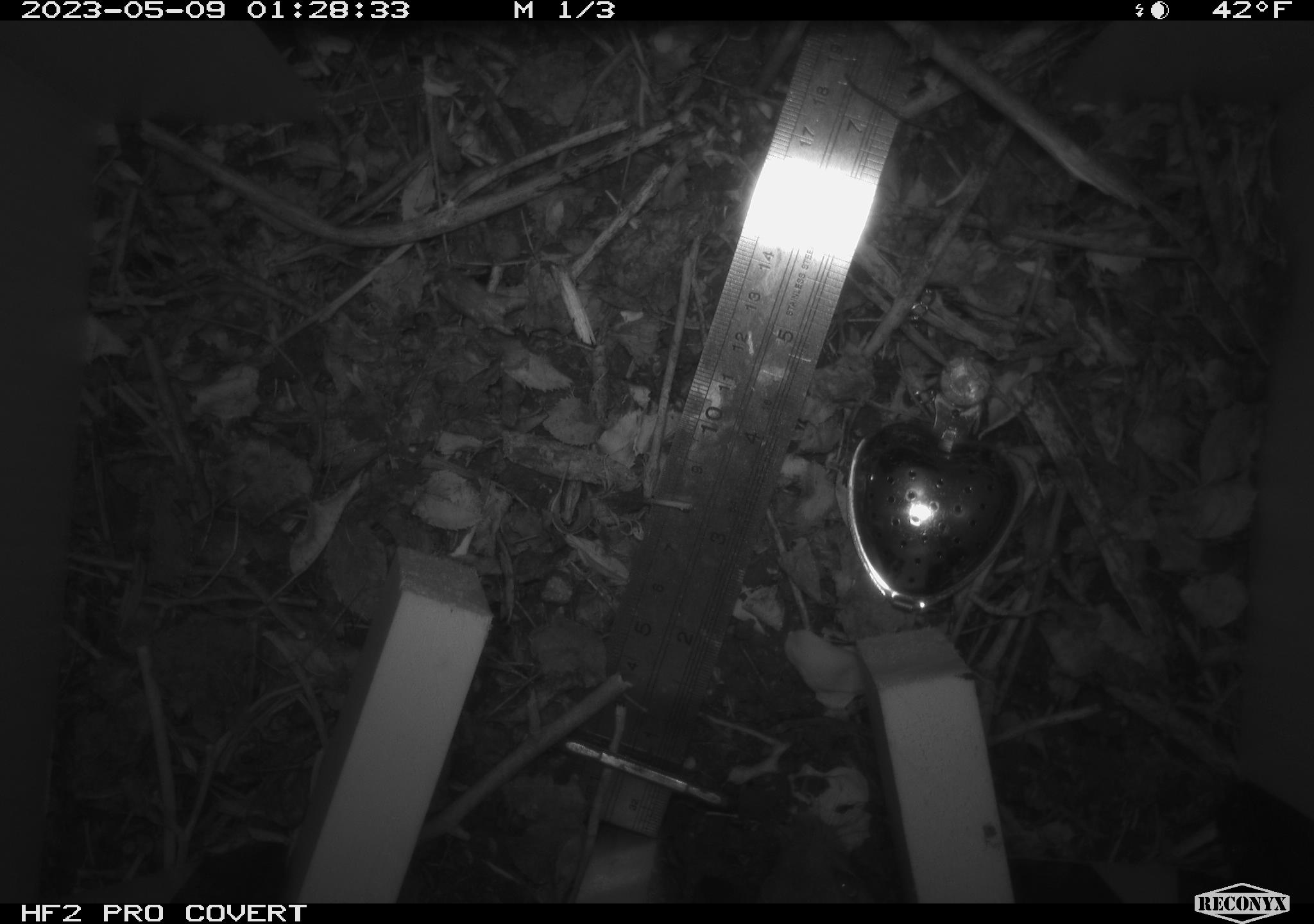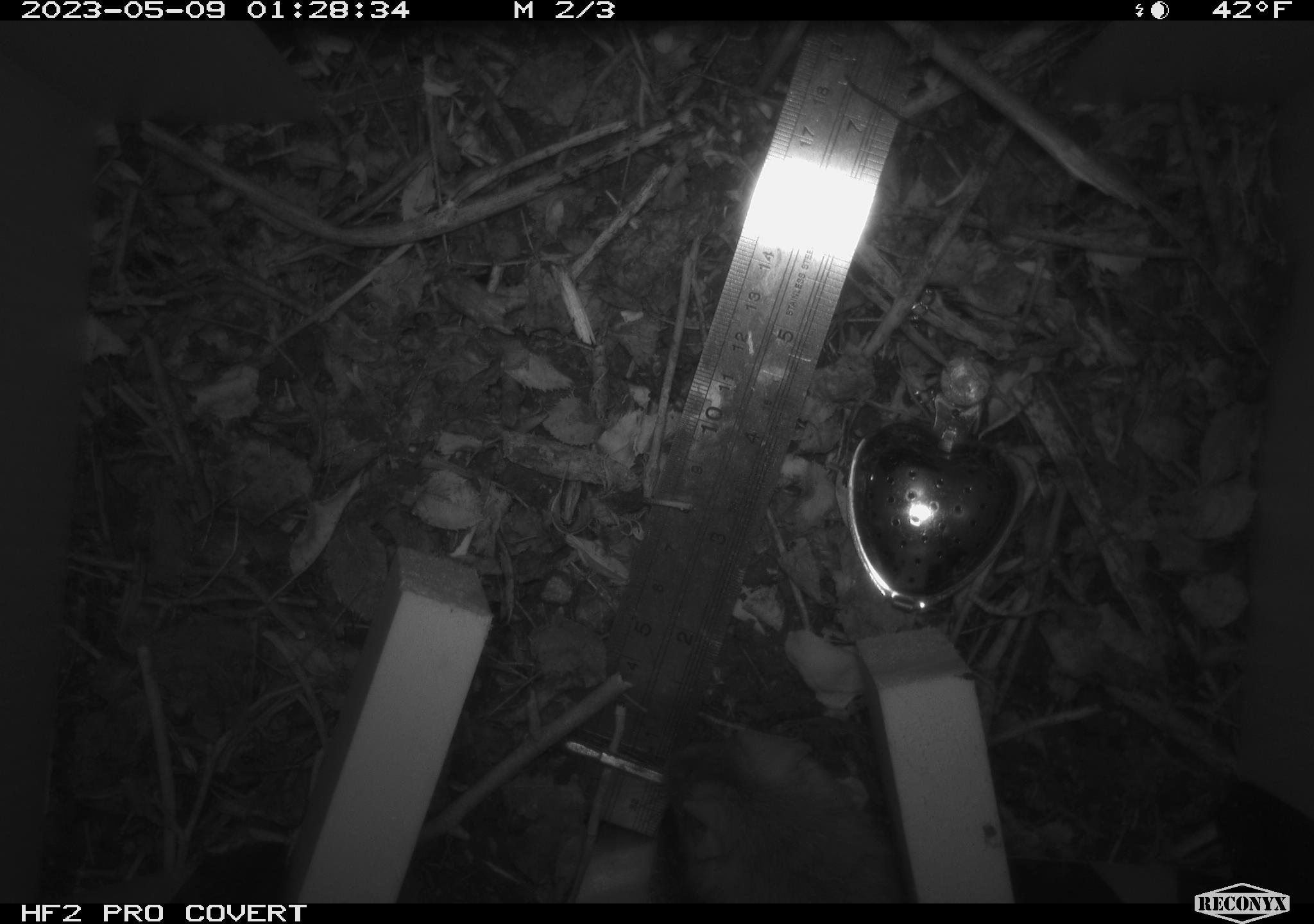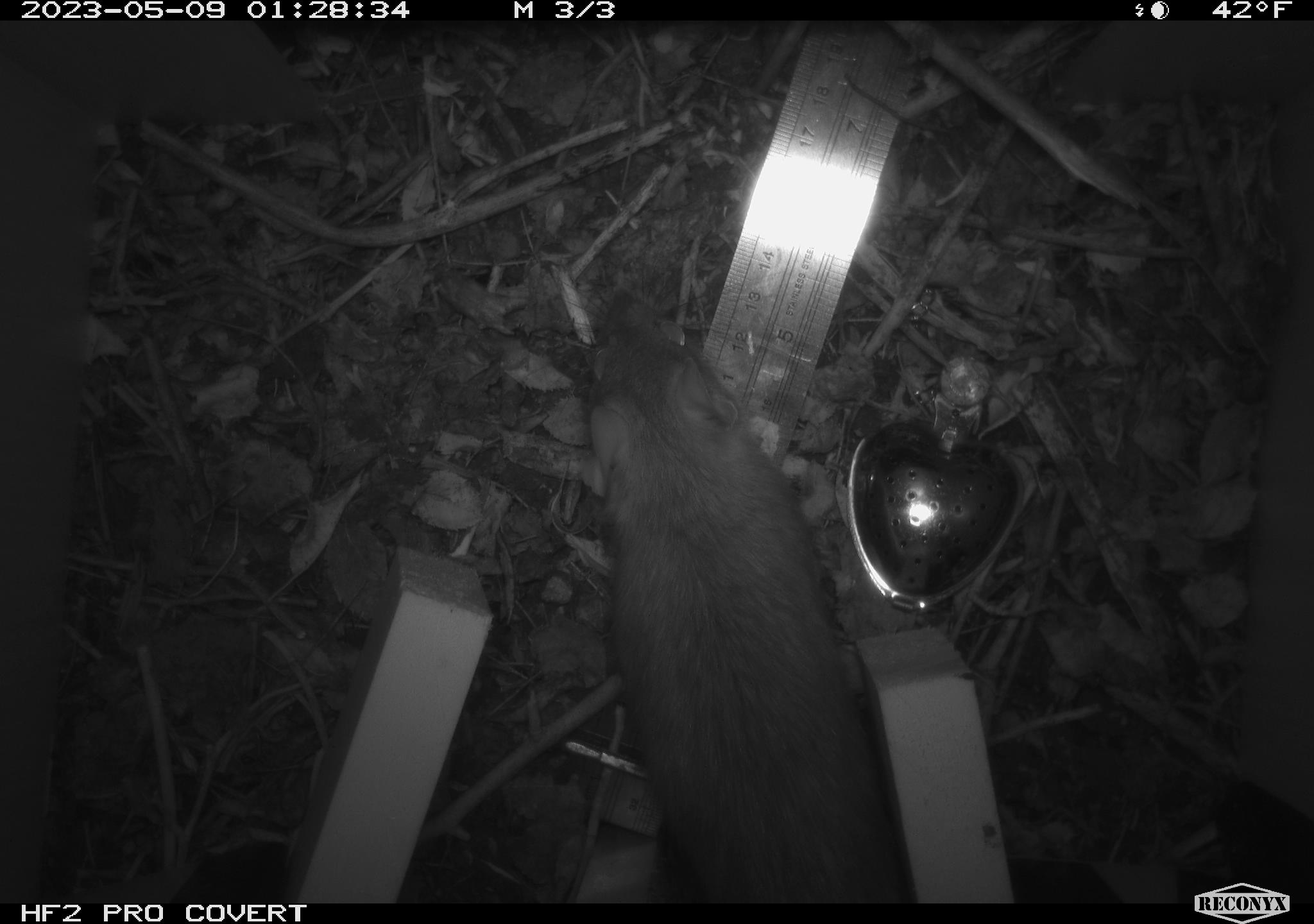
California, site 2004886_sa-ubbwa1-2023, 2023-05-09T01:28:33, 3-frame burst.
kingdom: Animalia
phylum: Chordata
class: Mammalia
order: Rodentia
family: Cricetidae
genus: Neotoma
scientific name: Neotoma fuscipes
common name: dusky-footed woodrat